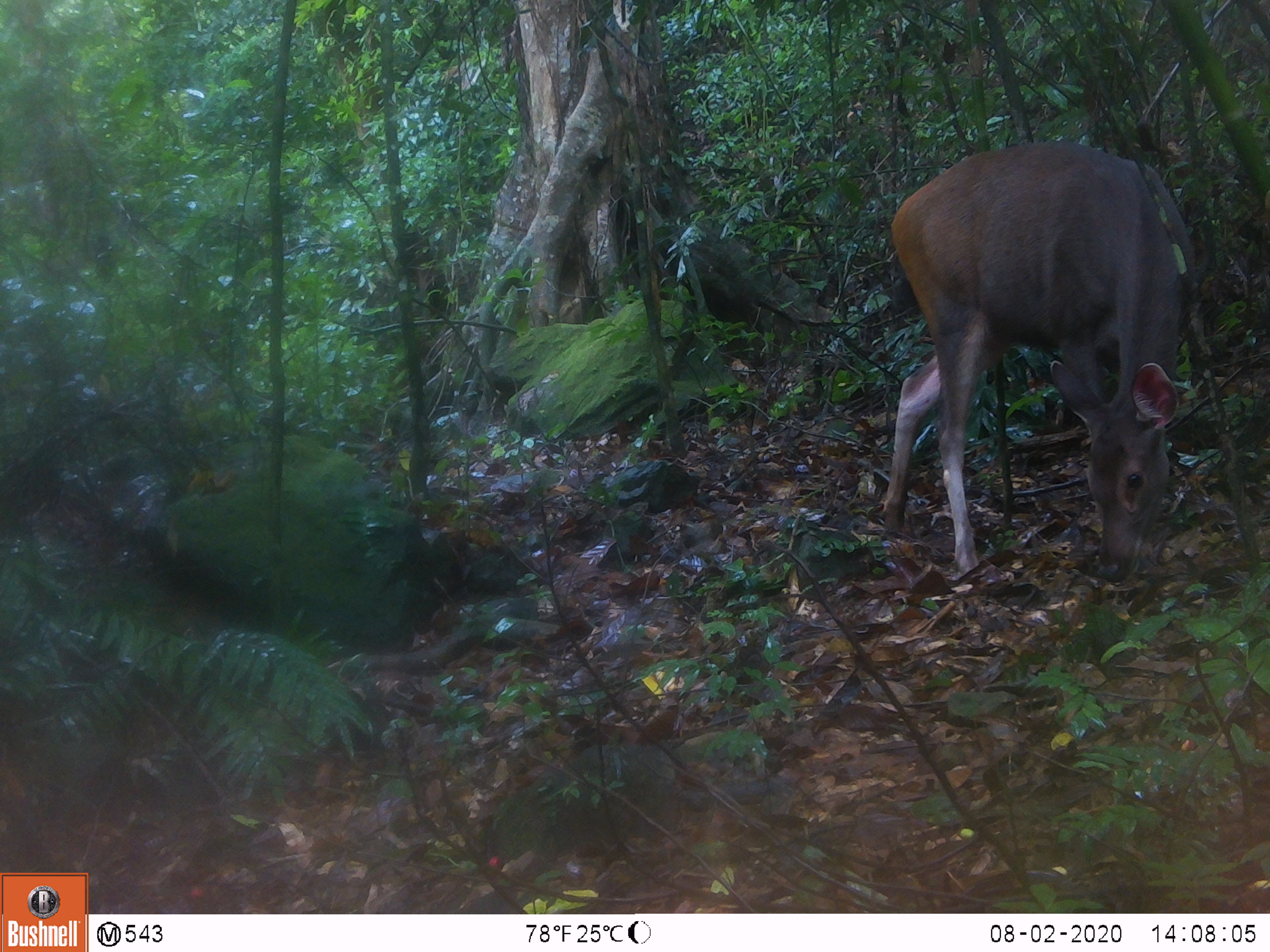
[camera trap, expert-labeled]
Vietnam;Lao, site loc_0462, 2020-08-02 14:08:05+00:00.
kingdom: Animalia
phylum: Chordata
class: Mammalia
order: Artiodactyla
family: Cervidae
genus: Rusa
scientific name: Rusa unicolor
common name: sambar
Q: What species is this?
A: Sambar (Rusa unicolor).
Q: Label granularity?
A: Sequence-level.